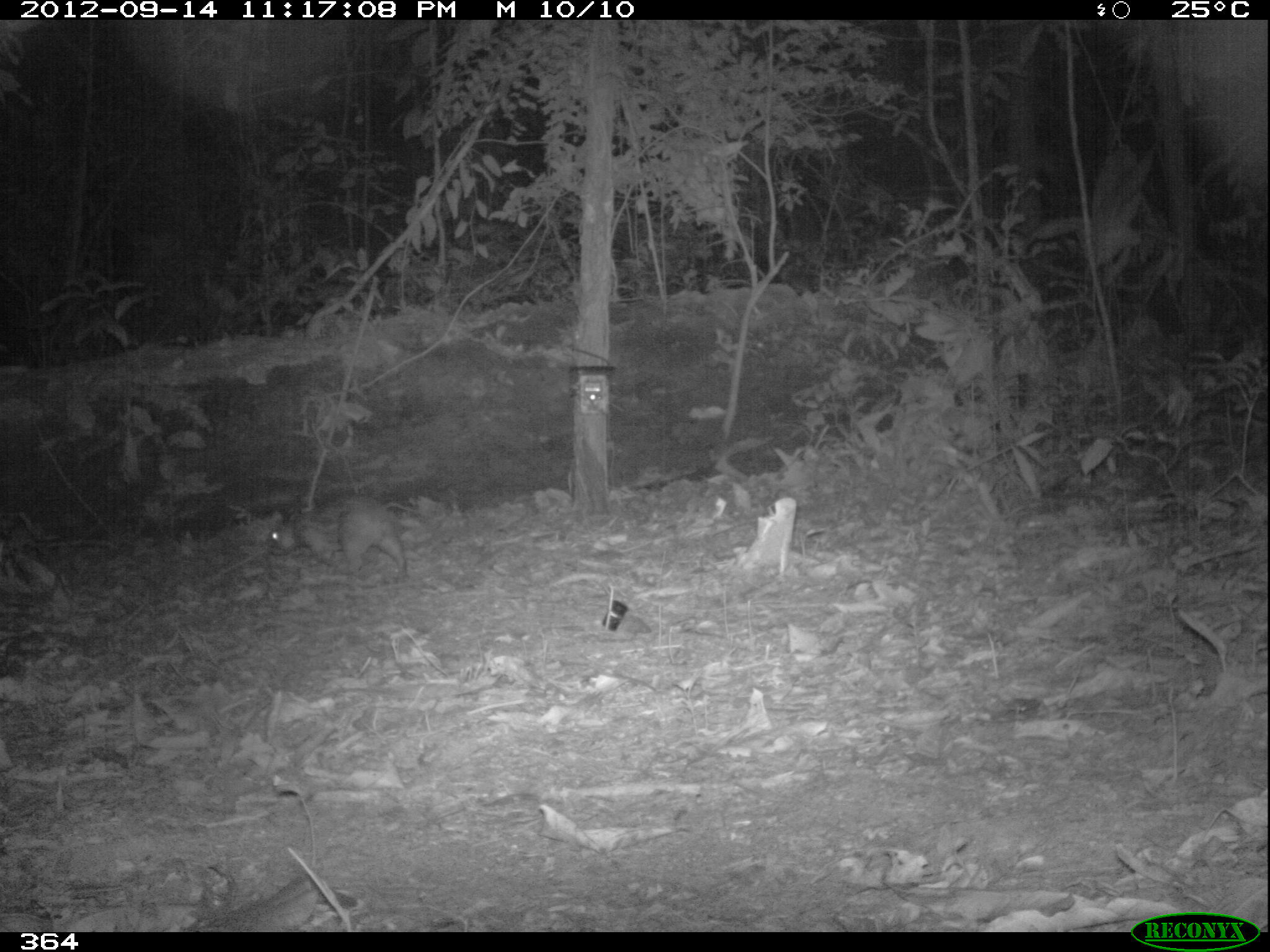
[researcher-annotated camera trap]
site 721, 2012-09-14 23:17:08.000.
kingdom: Animalia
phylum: Chordata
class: Mammalia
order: Rodentia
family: Cuniculidae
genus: Cuniculus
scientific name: Cuniculus paca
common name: spotted paca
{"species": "Cuniculus paca (spotted paca)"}